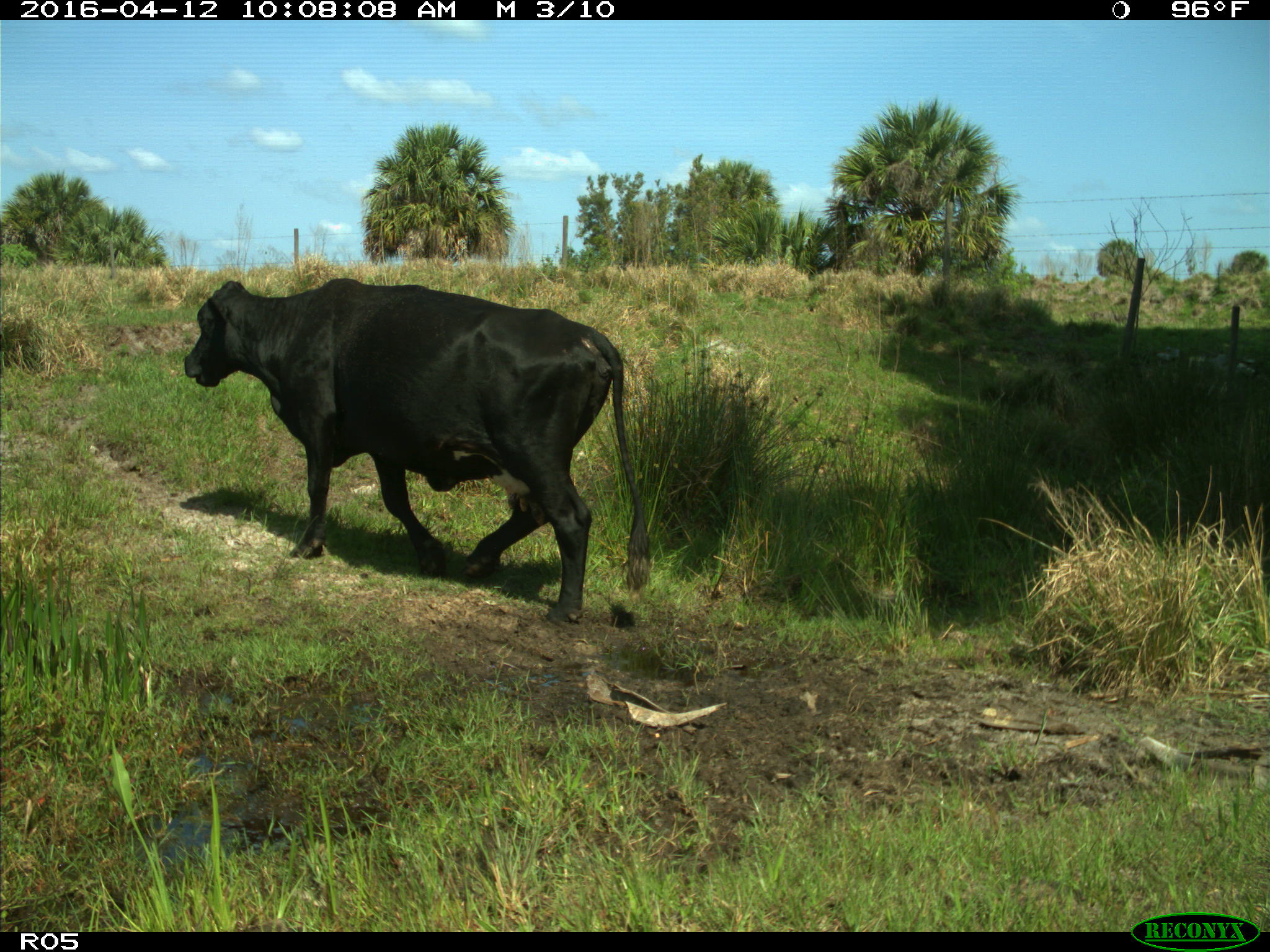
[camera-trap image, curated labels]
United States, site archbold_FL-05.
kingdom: Animalia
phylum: Chordata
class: Mammalia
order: Artiodactyla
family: Bovidae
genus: Bos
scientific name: Bos taurus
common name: domestic cow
Bos taurus (domestic cow).